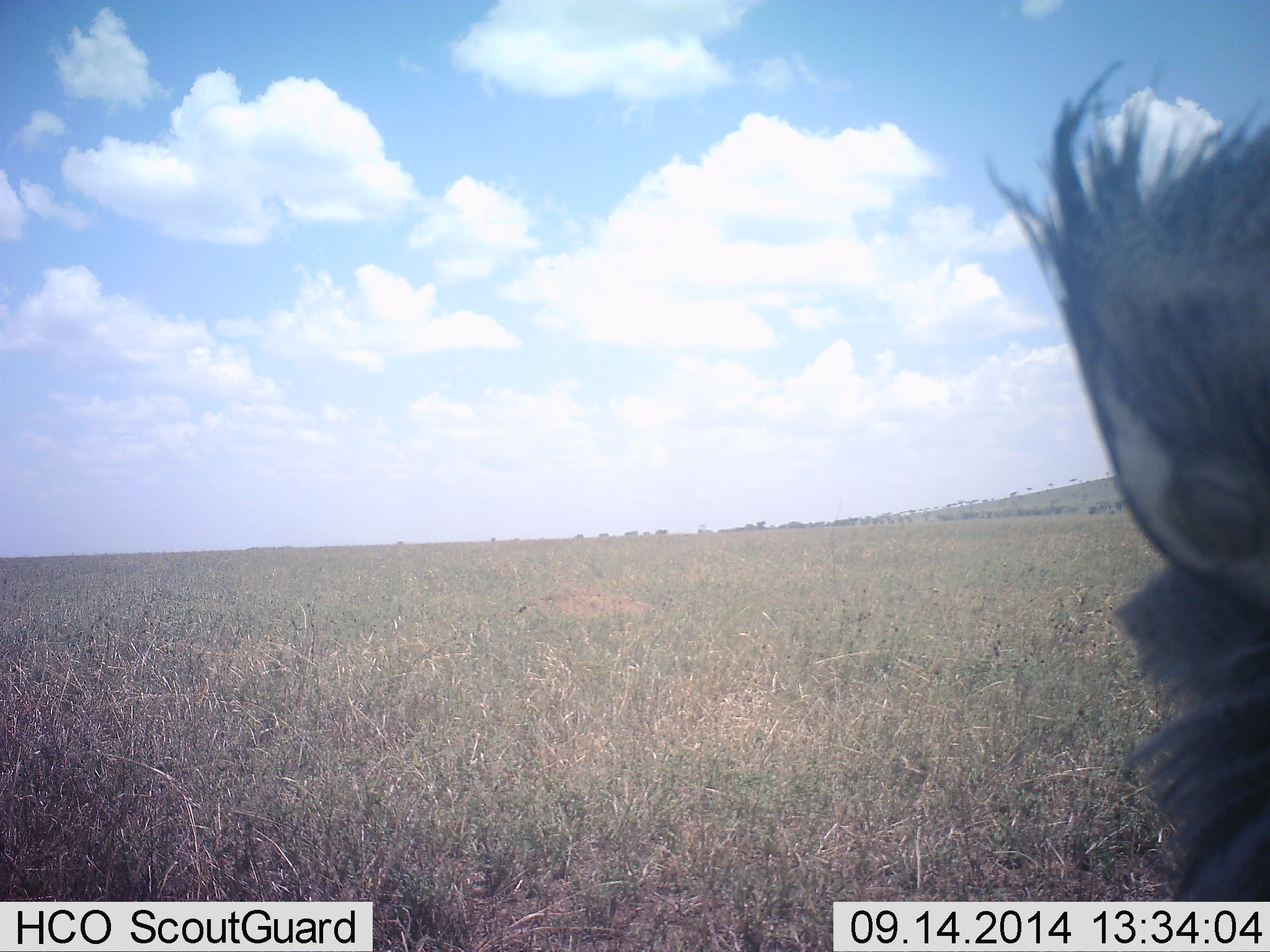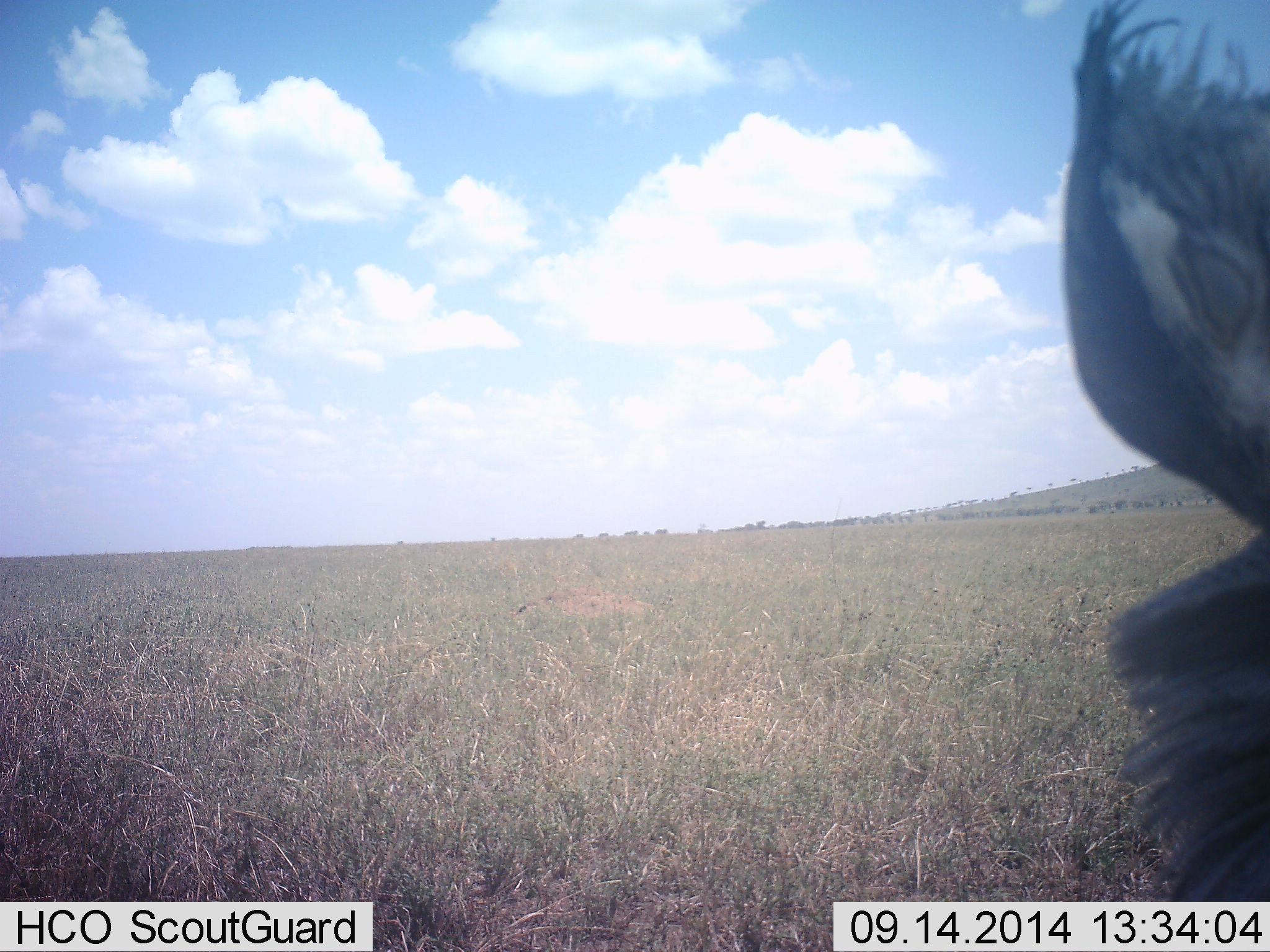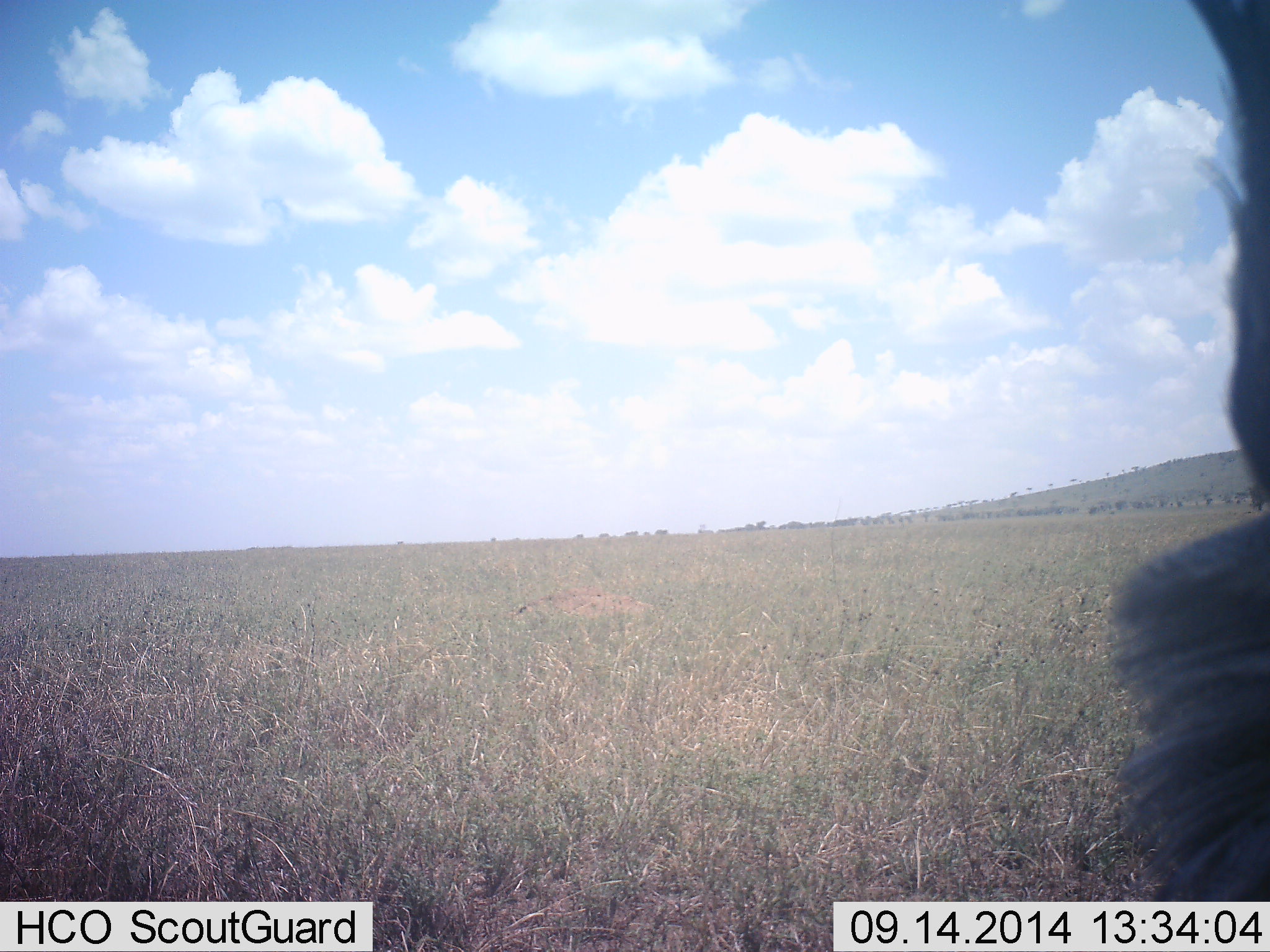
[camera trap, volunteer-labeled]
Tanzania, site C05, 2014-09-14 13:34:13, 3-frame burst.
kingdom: Animalia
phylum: Chordata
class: Aves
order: Otidiformes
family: Otididae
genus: Ardeotis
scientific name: Ardeotis kori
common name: kori bustard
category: koribustard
Koribustard (kori bustard) (Ardeotis kori), count 1. Behavior (volunteer vote fractions): standing 30%, resting 0%, moving 50%, interacting 30%. Young present (vote fraction): 0%. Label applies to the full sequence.